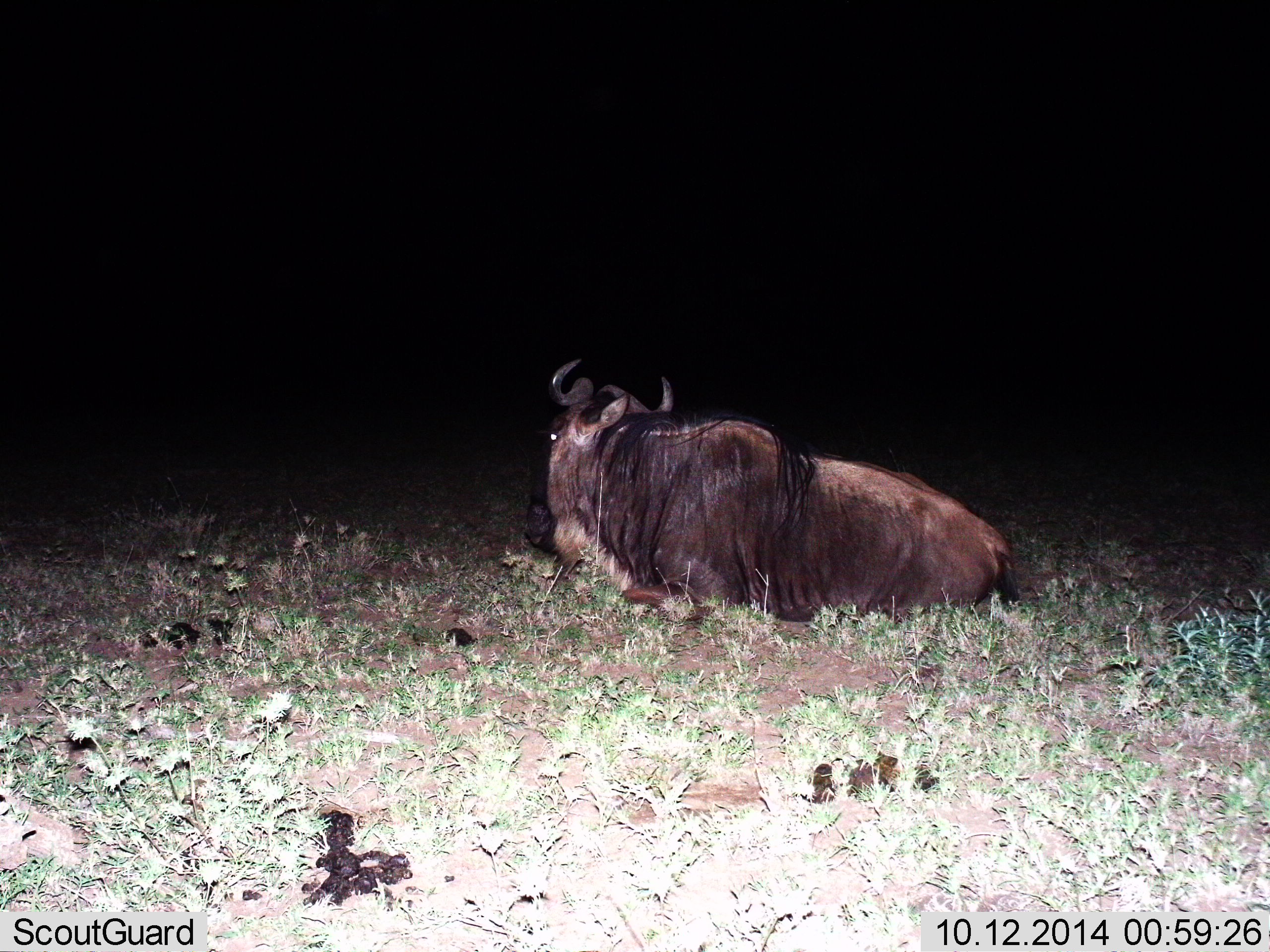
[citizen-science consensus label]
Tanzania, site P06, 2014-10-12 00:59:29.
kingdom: Animalia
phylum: Chordata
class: Mammalia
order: Artiodactyla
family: Bovidae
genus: Connochaetes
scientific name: Connochaetes taurinus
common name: blue wildebeest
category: wildebeest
Wildebeest (blue wildebeest) (Connochaetes taurinus), count 1. Behavior (volunteer vote fractions): standing 0%, resting 100%, moving 0%, interacting 0%. Young present (vote fraction): 0%. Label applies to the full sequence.